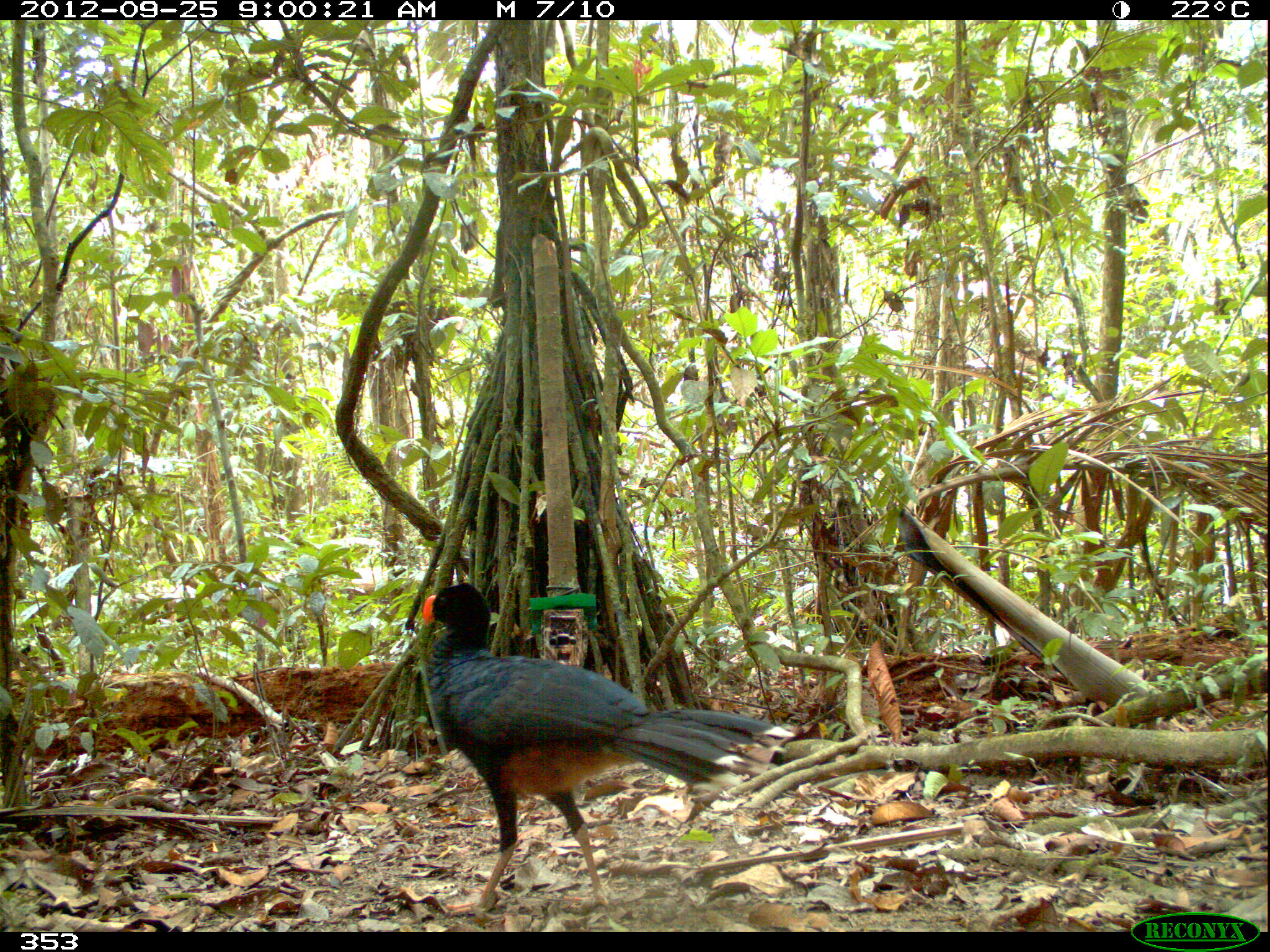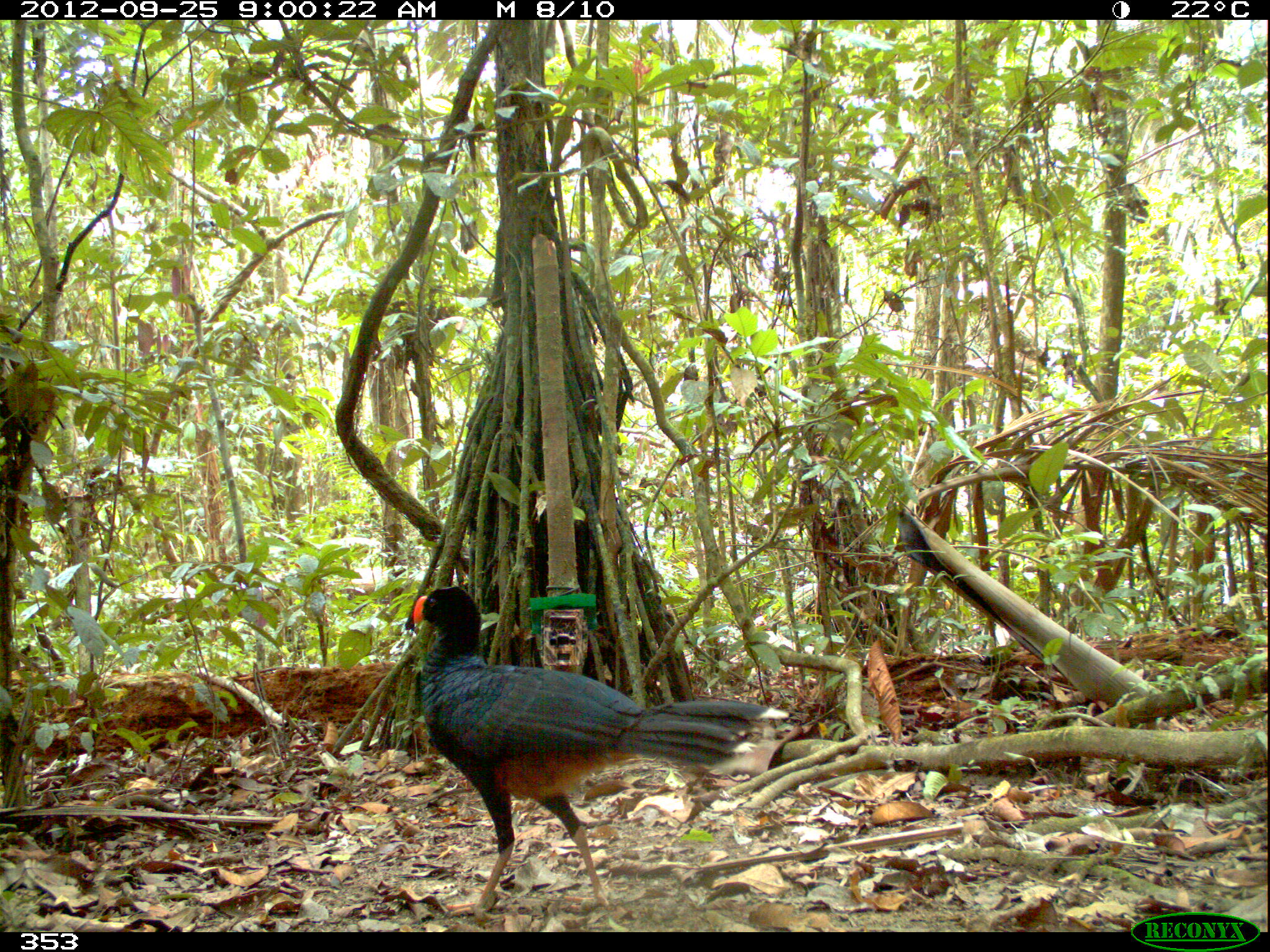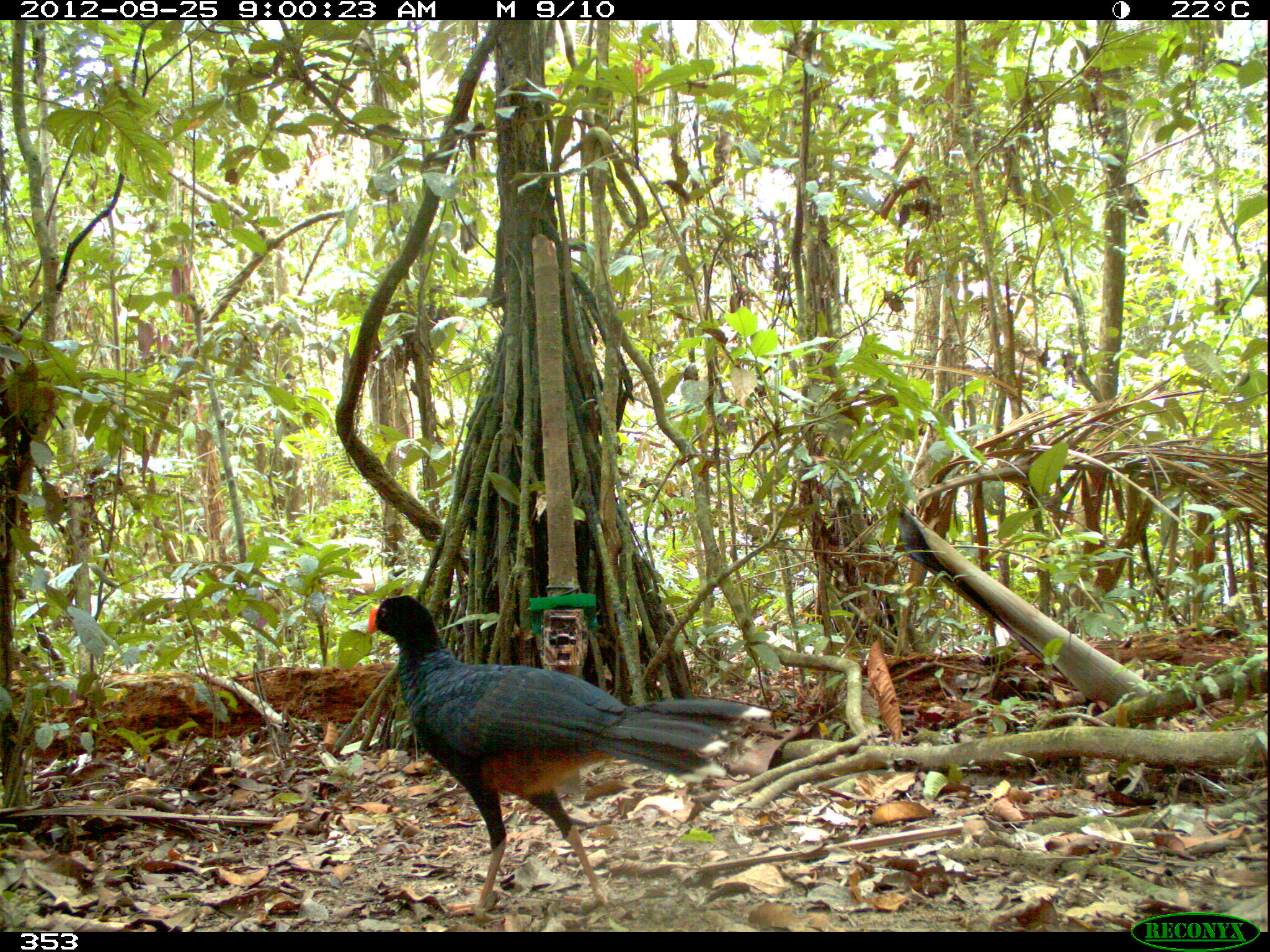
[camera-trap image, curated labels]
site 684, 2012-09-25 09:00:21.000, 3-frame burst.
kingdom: Animalia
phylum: Chordata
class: Aves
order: Galliformes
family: Cracidae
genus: Mitu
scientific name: Mitu tuberosum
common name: razor-billed curassow